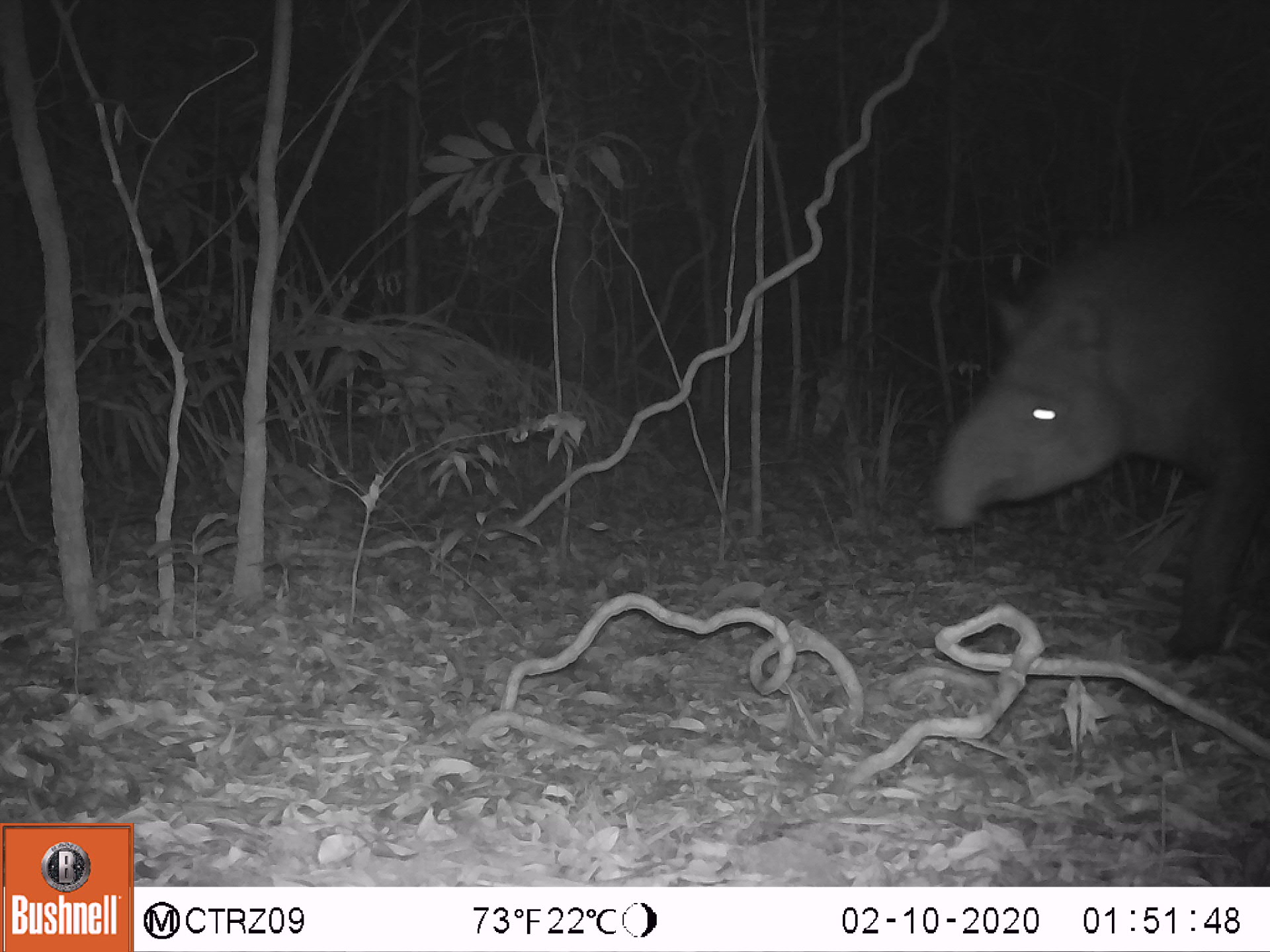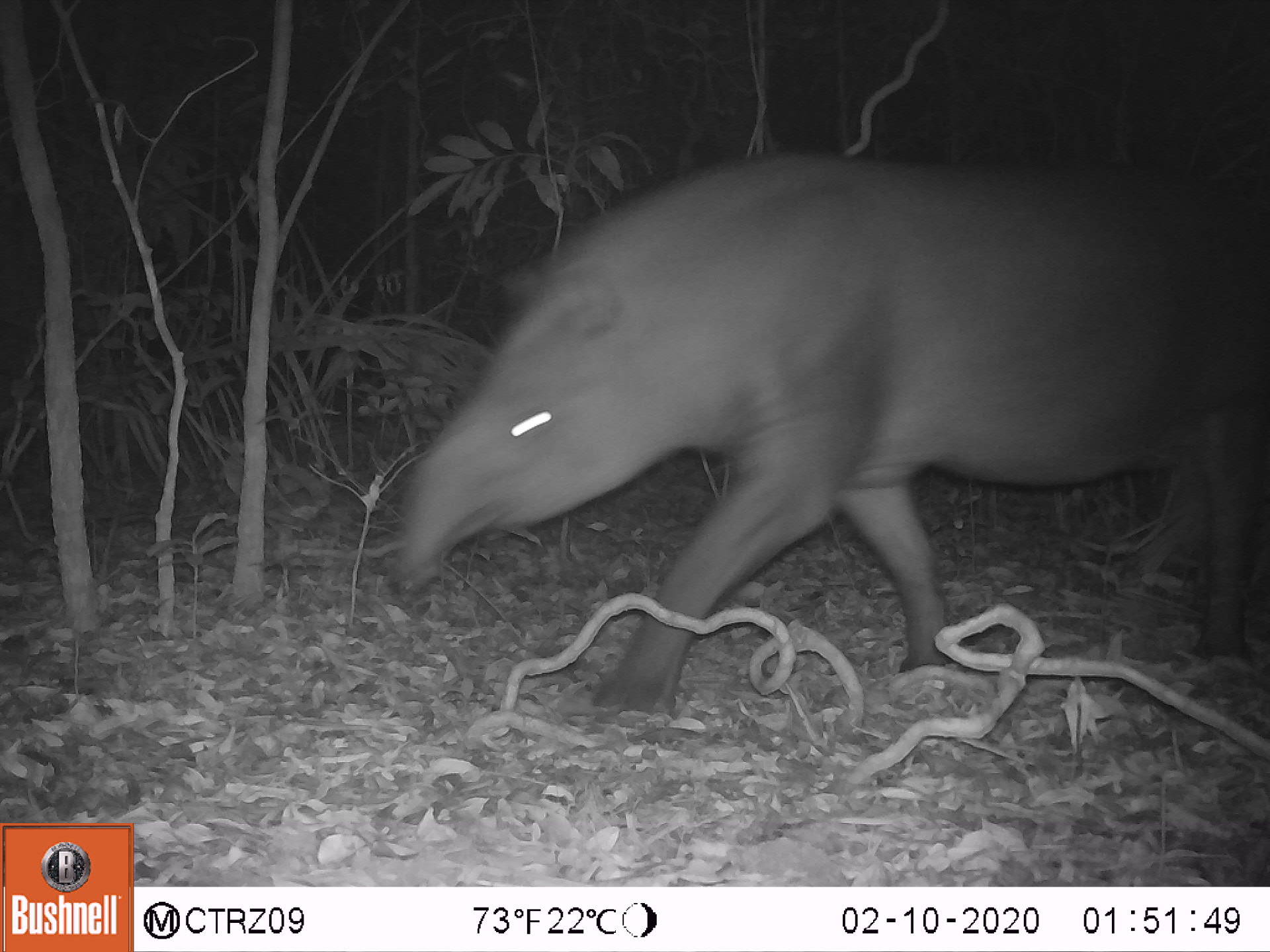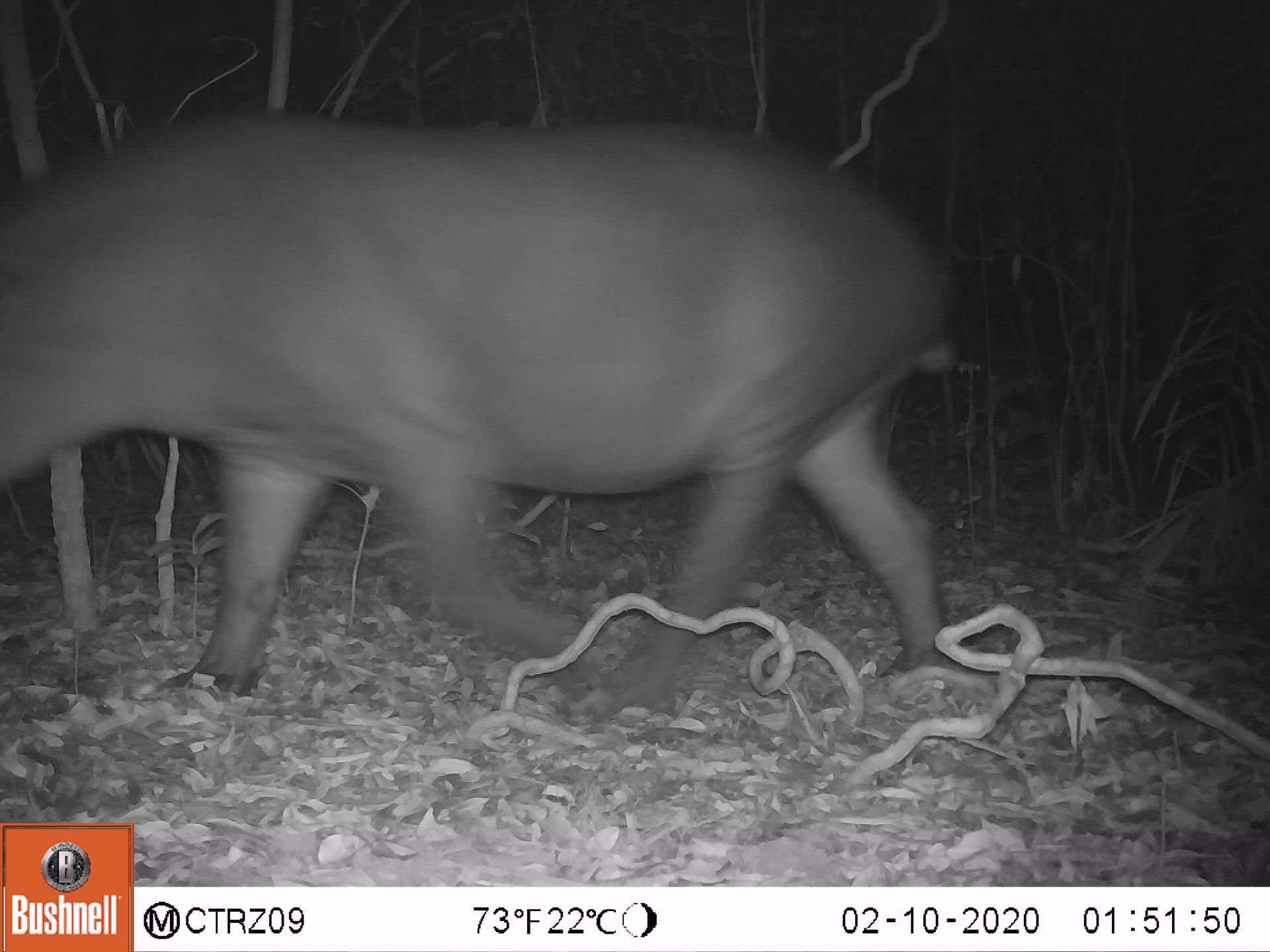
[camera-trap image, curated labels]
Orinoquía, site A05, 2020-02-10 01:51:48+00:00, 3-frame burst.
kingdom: Animalia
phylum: Chordata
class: Mammalia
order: Perissodactyla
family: Tapiridae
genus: Tapirus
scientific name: Tapirus terrestris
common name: lowland tapir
Lowland tapir (Tapirus terrestris).